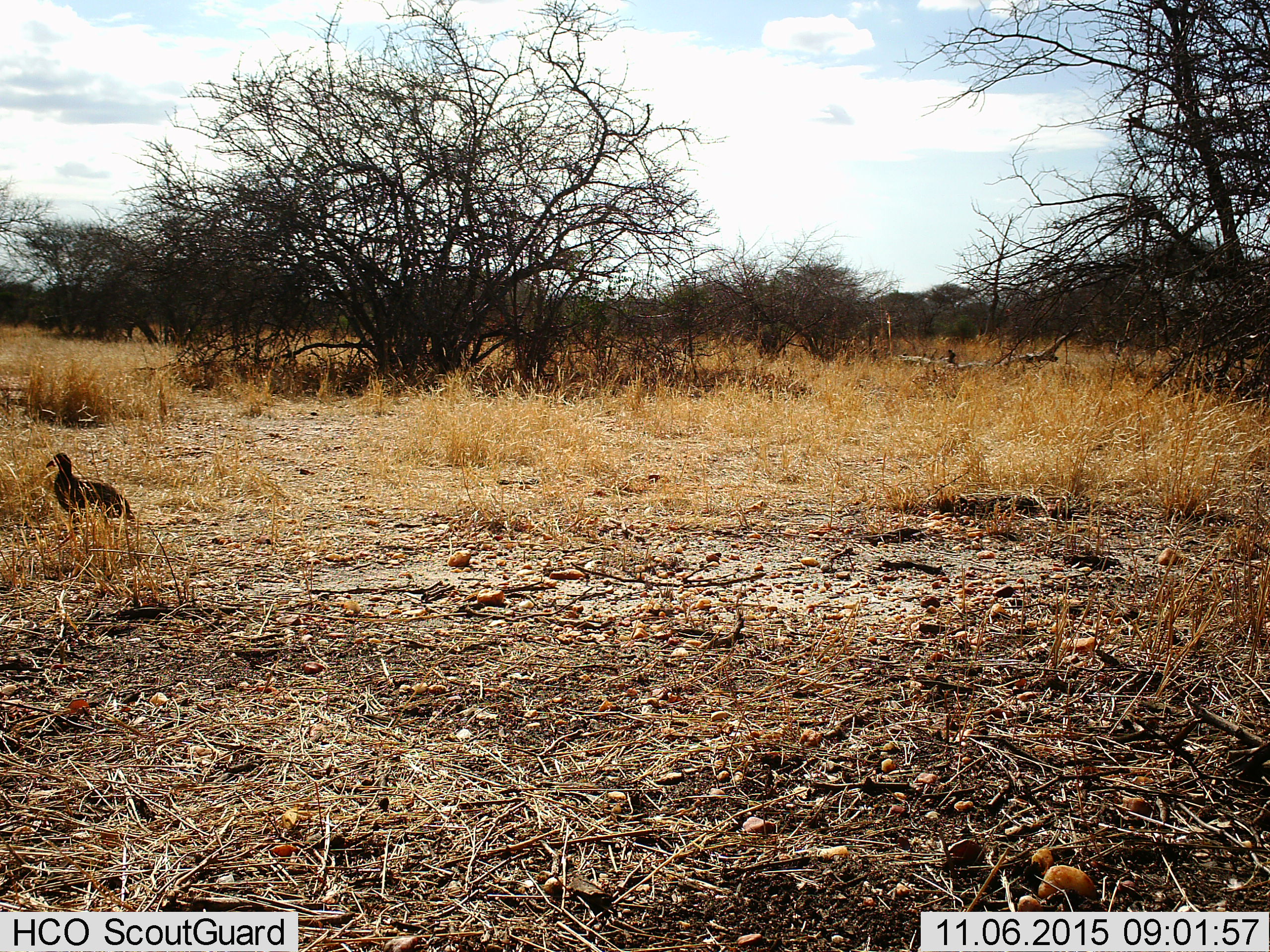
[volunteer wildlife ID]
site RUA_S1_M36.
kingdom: Animalia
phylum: Chordata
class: Aves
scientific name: Aves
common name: bird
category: birdother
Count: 1.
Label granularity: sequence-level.